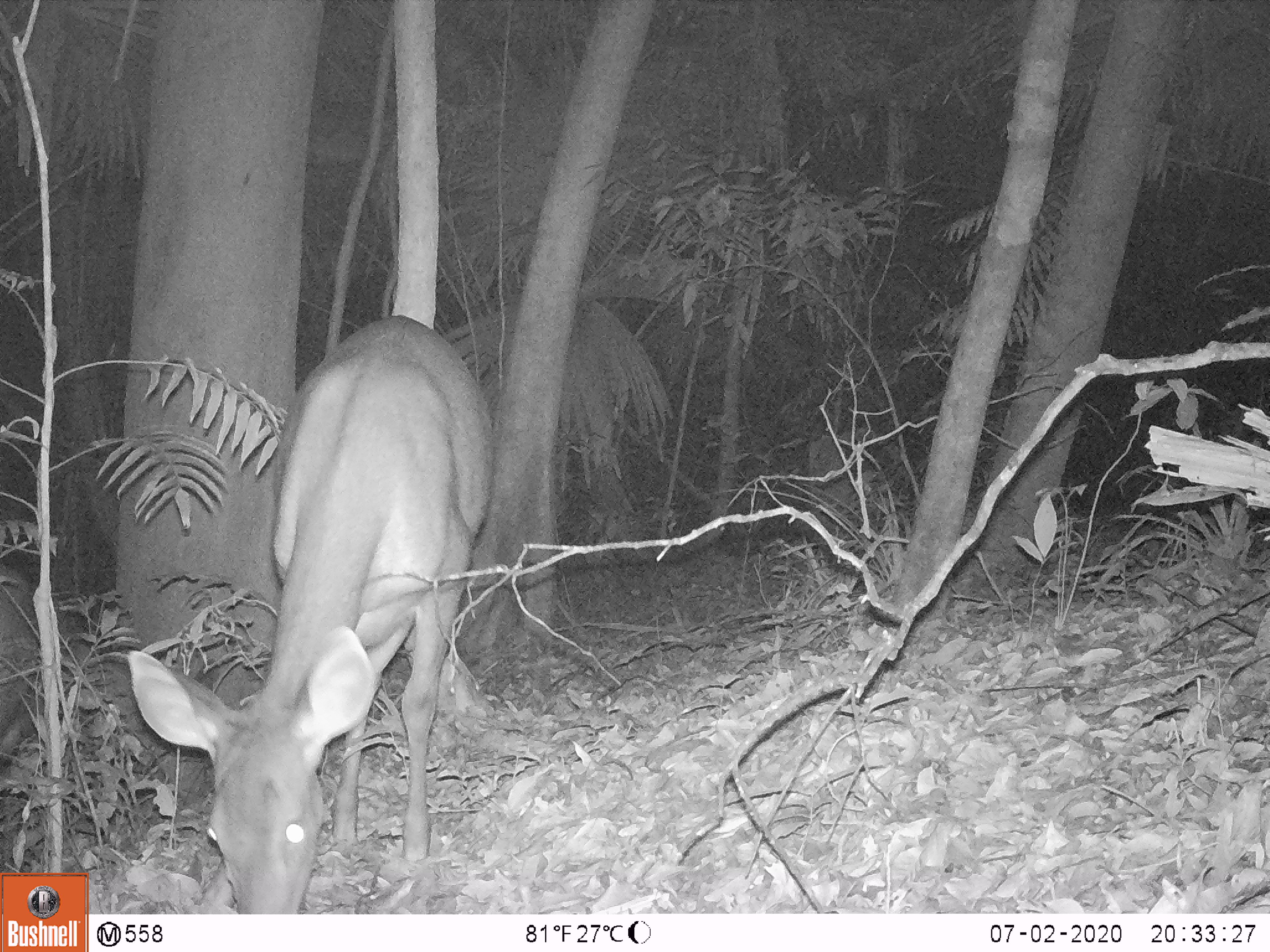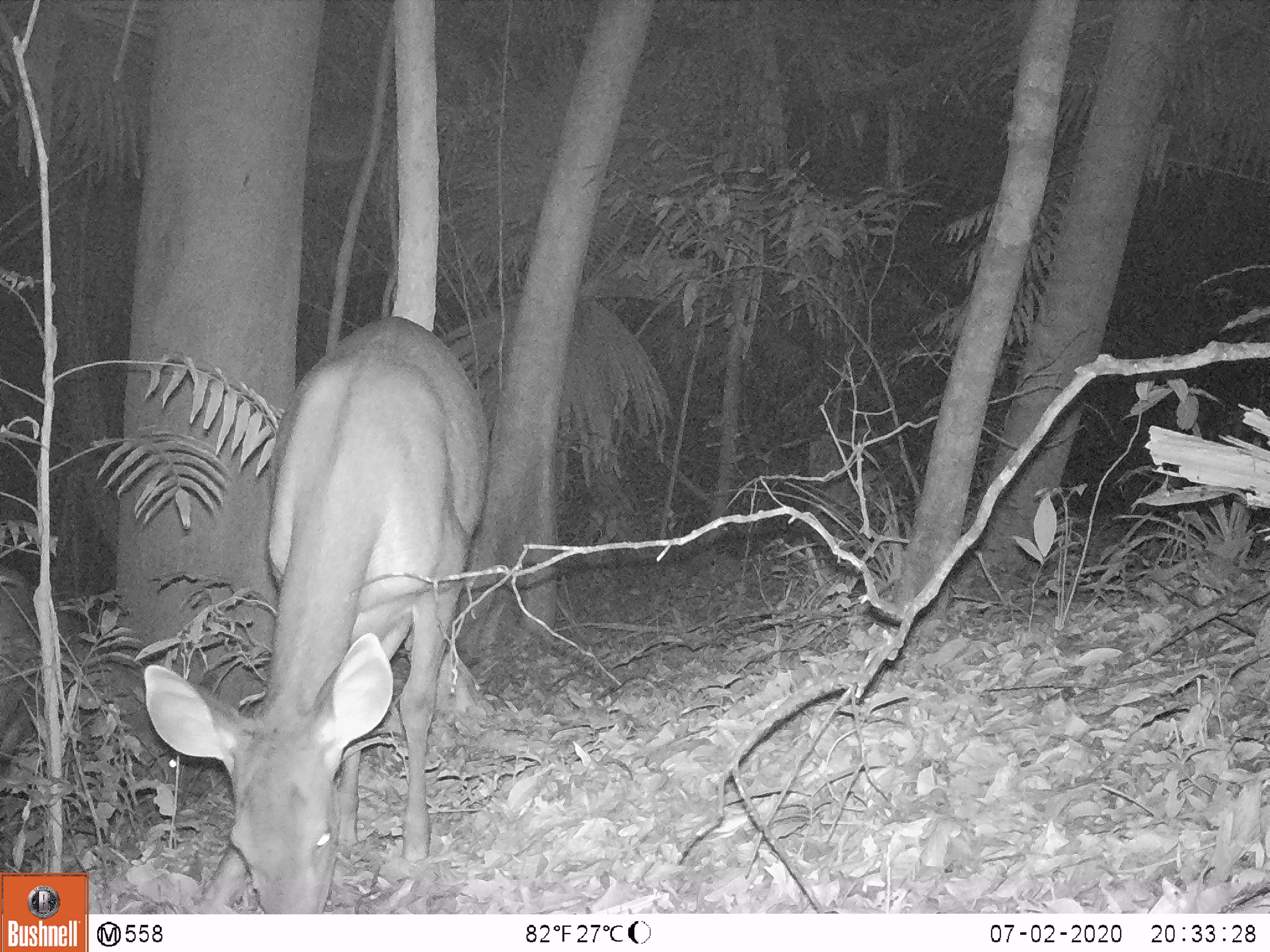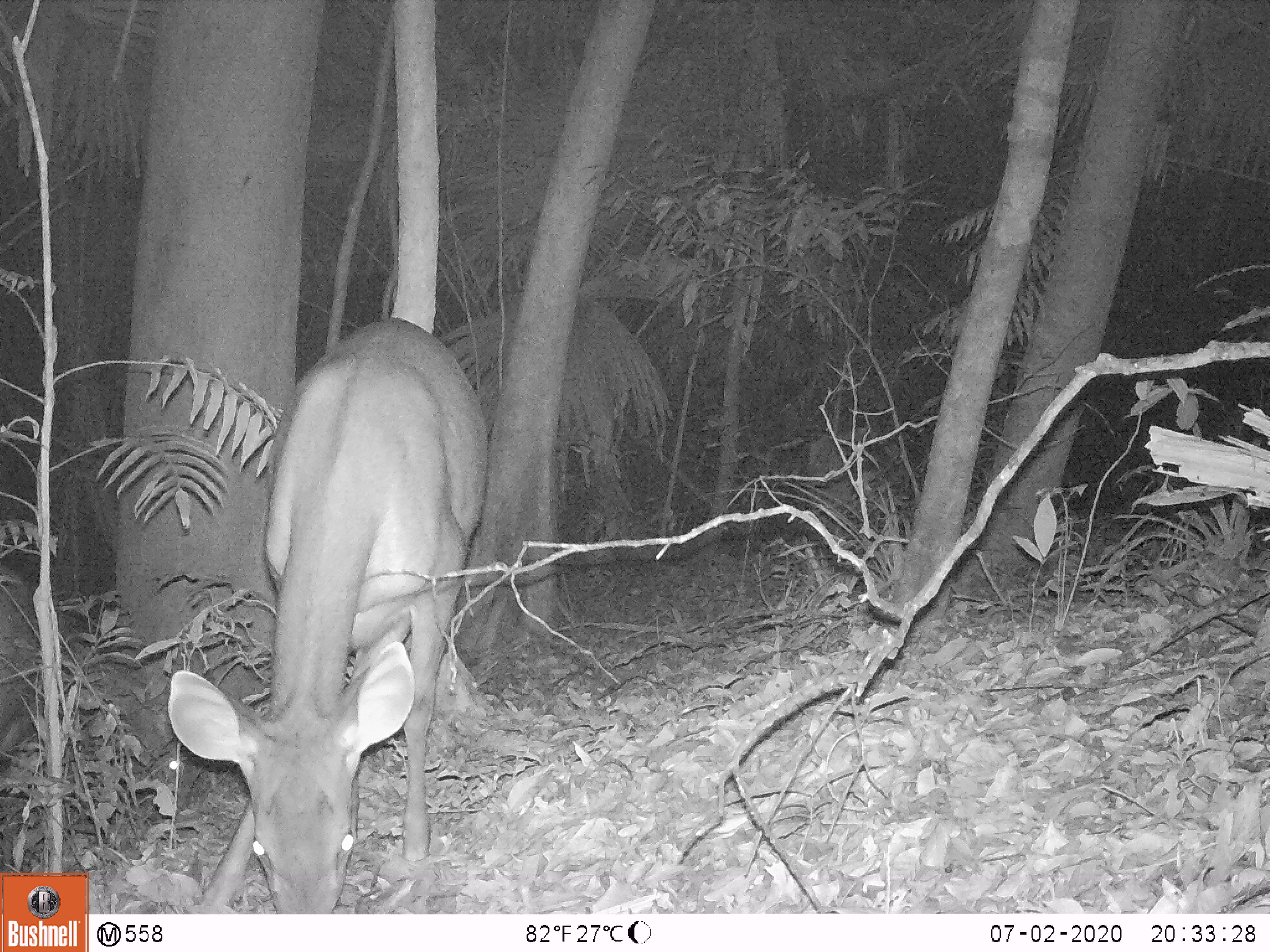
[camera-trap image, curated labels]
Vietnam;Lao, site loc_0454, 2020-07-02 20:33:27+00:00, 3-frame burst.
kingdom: Animalia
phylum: Chordata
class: Mammalia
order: Artiodactyla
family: Cervidae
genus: Rusa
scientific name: Rusa unicolor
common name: sambar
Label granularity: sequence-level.